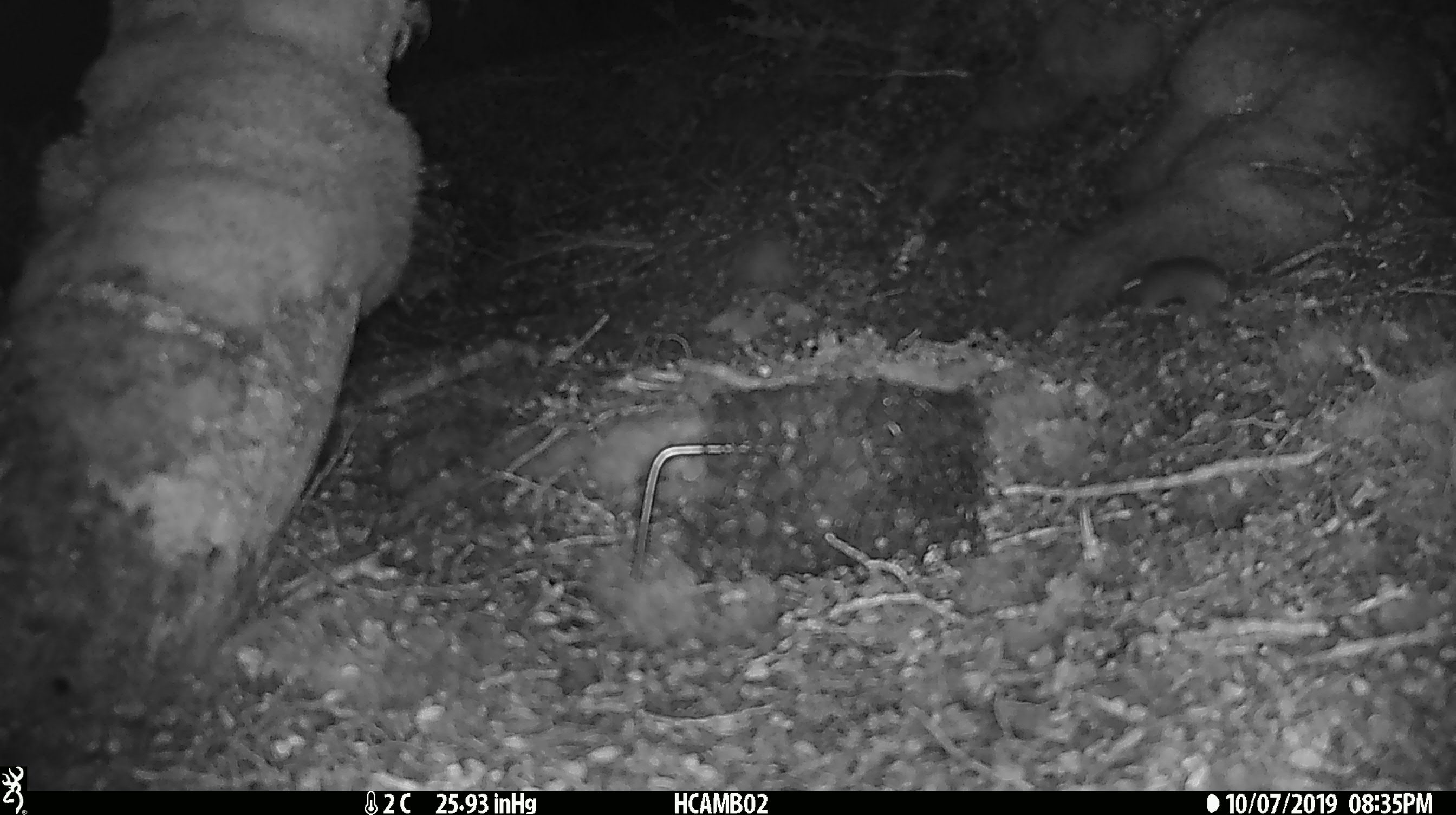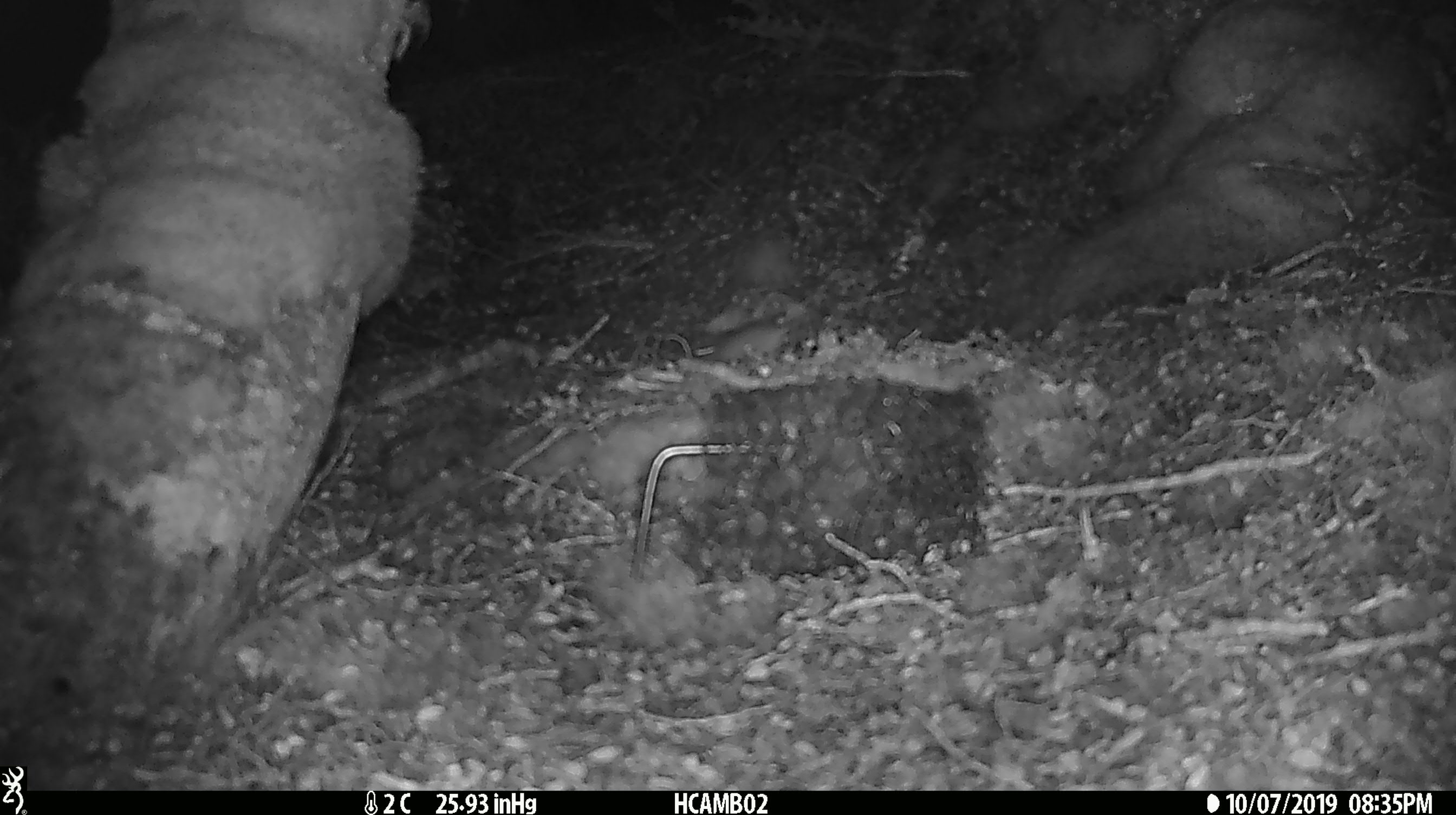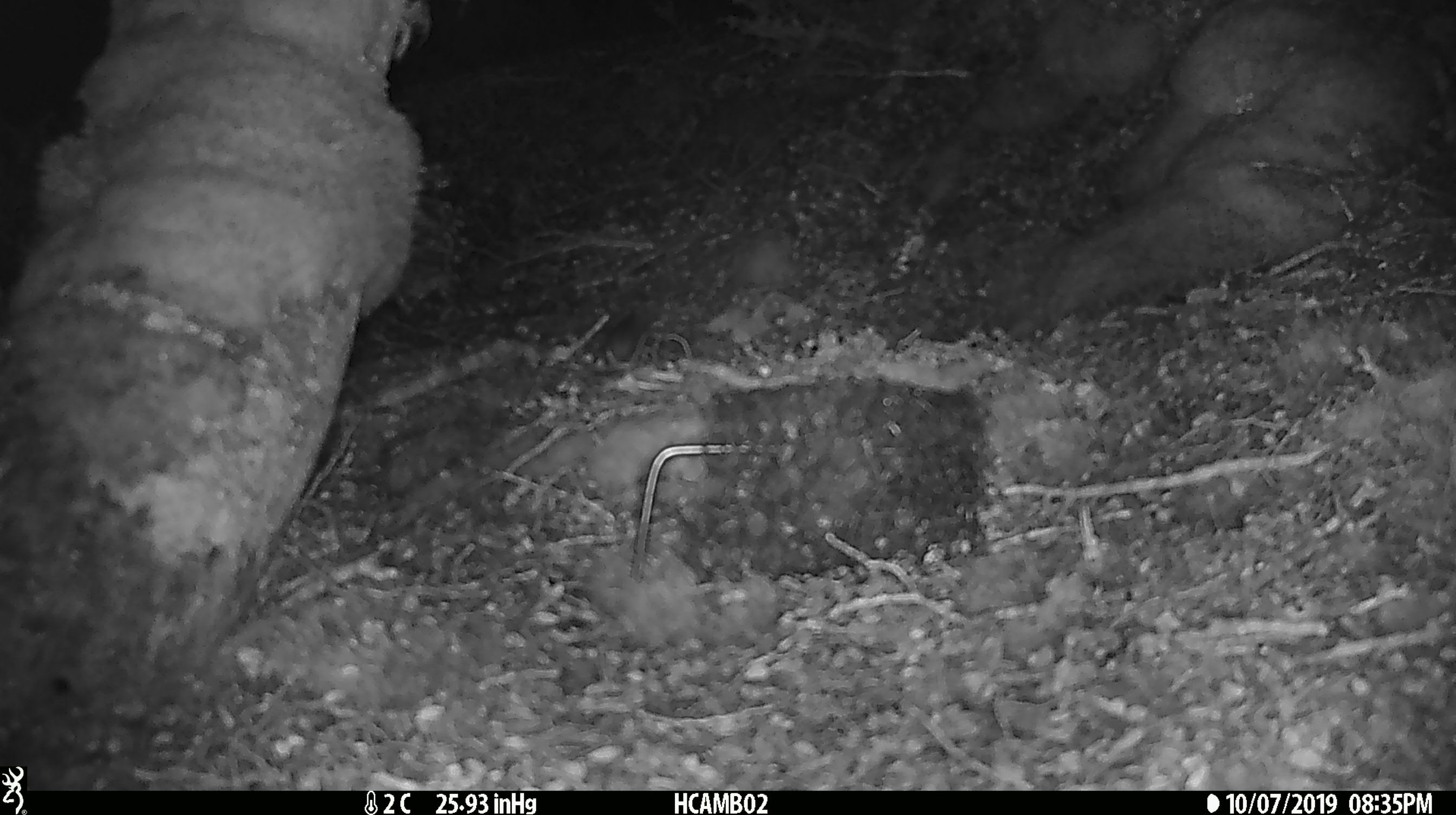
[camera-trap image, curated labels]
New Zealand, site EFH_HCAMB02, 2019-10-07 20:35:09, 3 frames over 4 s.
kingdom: Animalia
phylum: Chordata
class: Mammalia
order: Rodentia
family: Muridae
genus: Mus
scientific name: Mus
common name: mouse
Mouse (Mus).